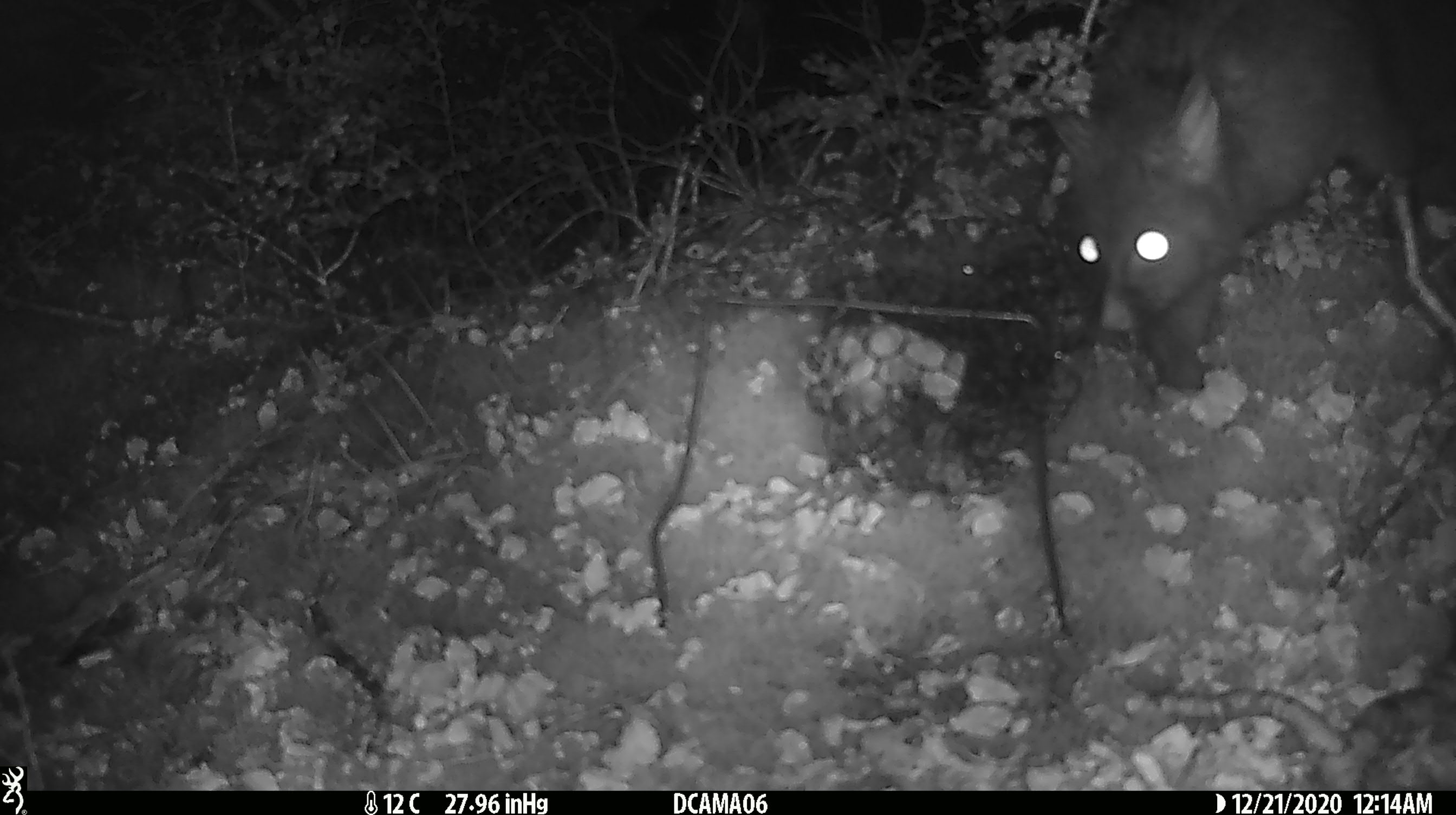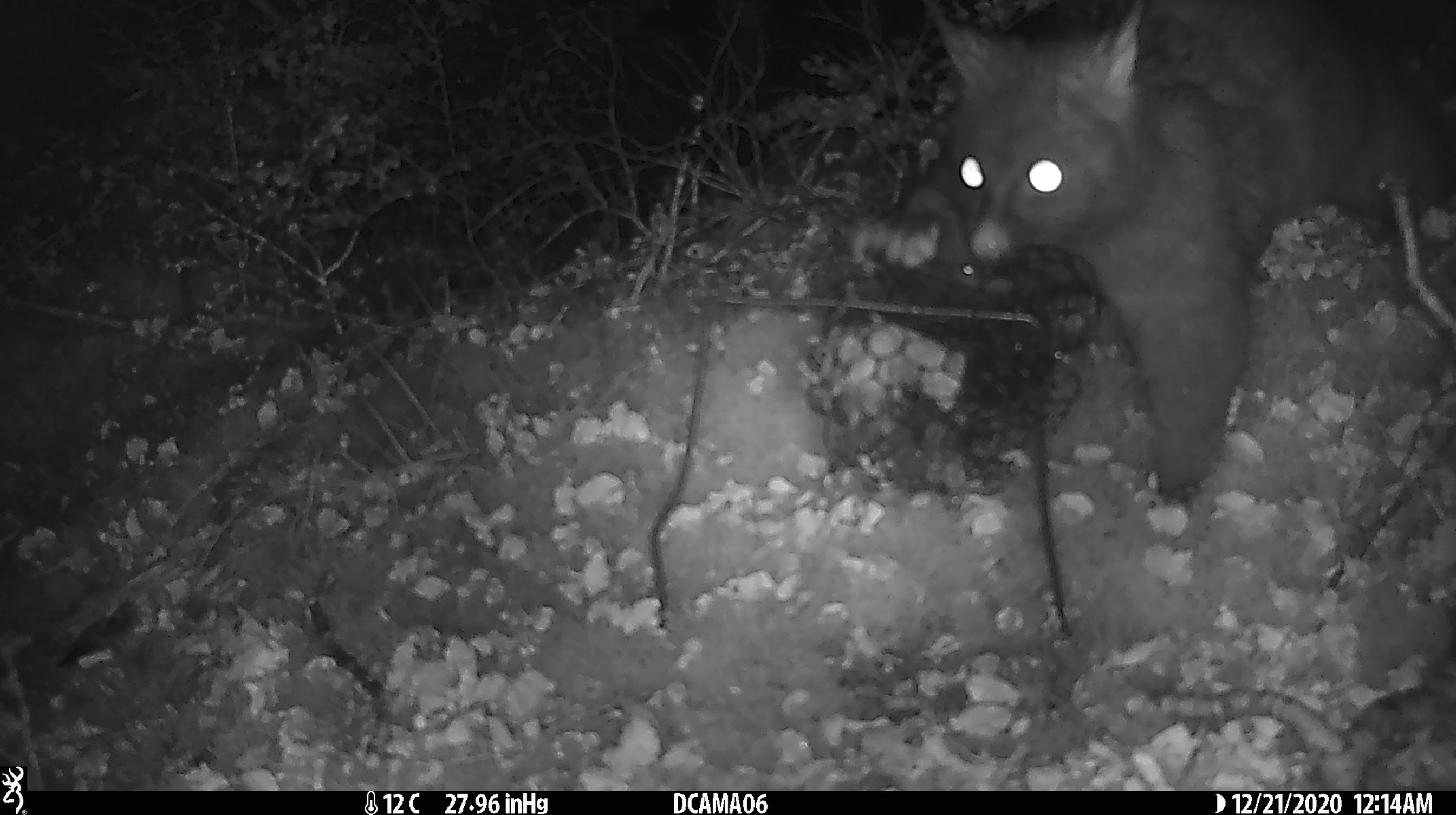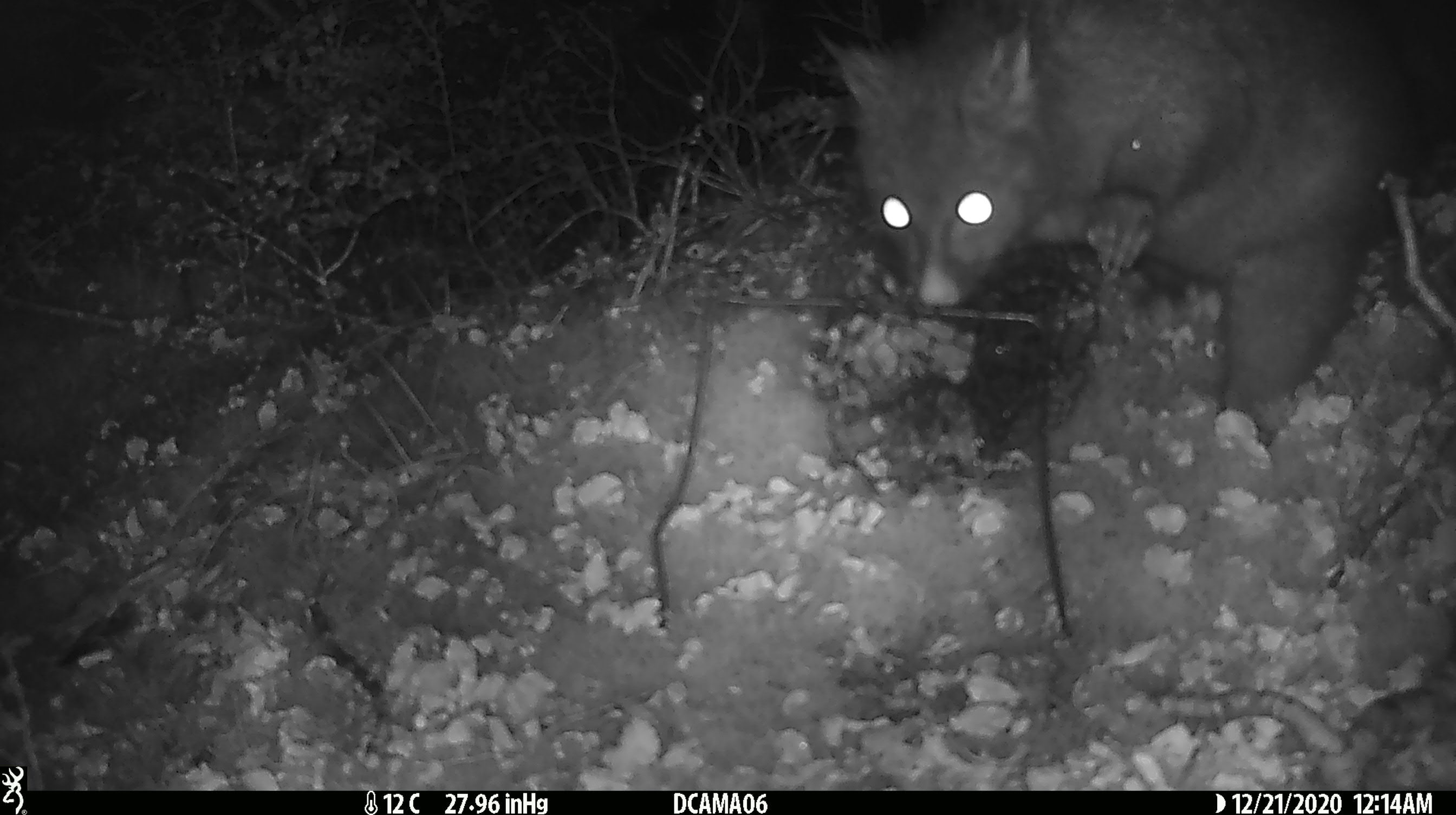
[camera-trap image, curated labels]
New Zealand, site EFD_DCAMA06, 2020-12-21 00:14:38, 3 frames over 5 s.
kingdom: Animalia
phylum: Chordata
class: Mammalia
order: Diprotodontia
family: Phalangeridae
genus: Trichosurus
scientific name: Trichosurus vulpecula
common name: common brushtail possum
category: possum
Possum (common brushtail possum) (Trichosurus vulpecula).